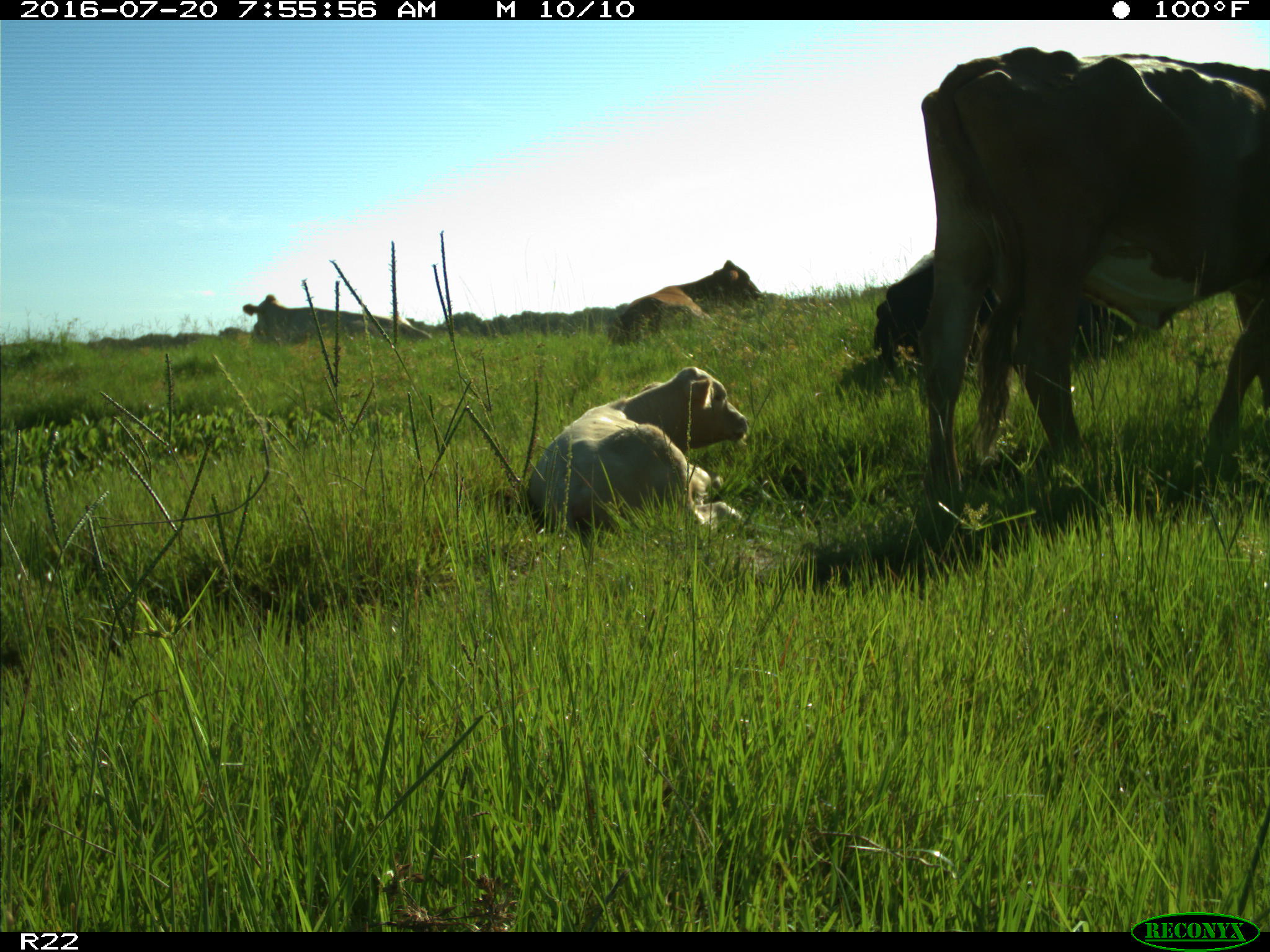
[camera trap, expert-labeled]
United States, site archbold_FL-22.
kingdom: Animalia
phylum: Chordata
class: Mammalia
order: Artiodactyla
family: Bovidae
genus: Bos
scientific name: Bos taurus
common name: domestic cow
Bos taurus (domestic cow).